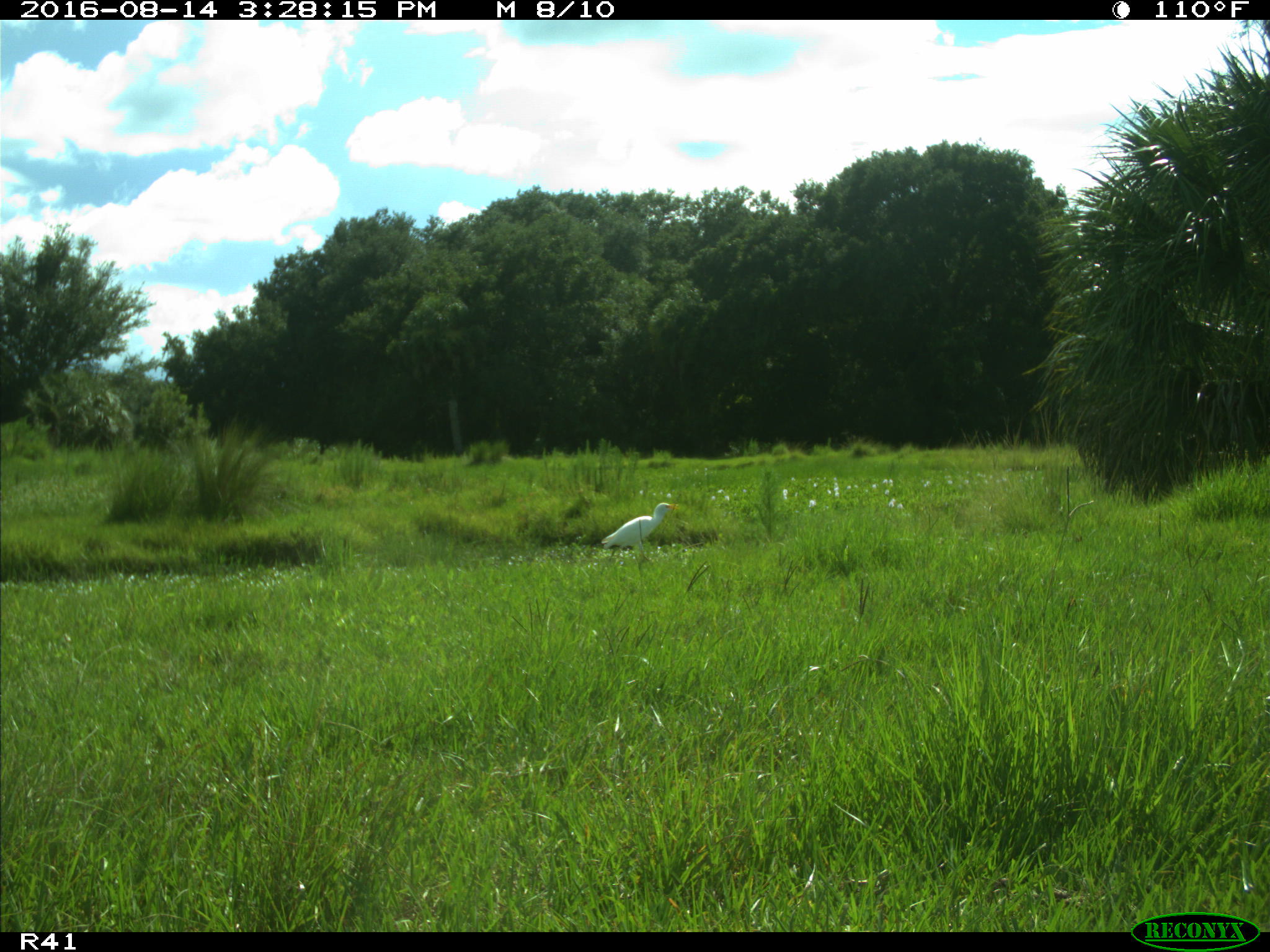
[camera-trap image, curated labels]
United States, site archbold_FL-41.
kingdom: Animalia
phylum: Chordata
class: Mammalia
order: Artiodactyla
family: Bovidae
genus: Bos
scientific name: Bos taurus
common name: domestic cow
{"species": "Bos taurus (domestic cow)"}